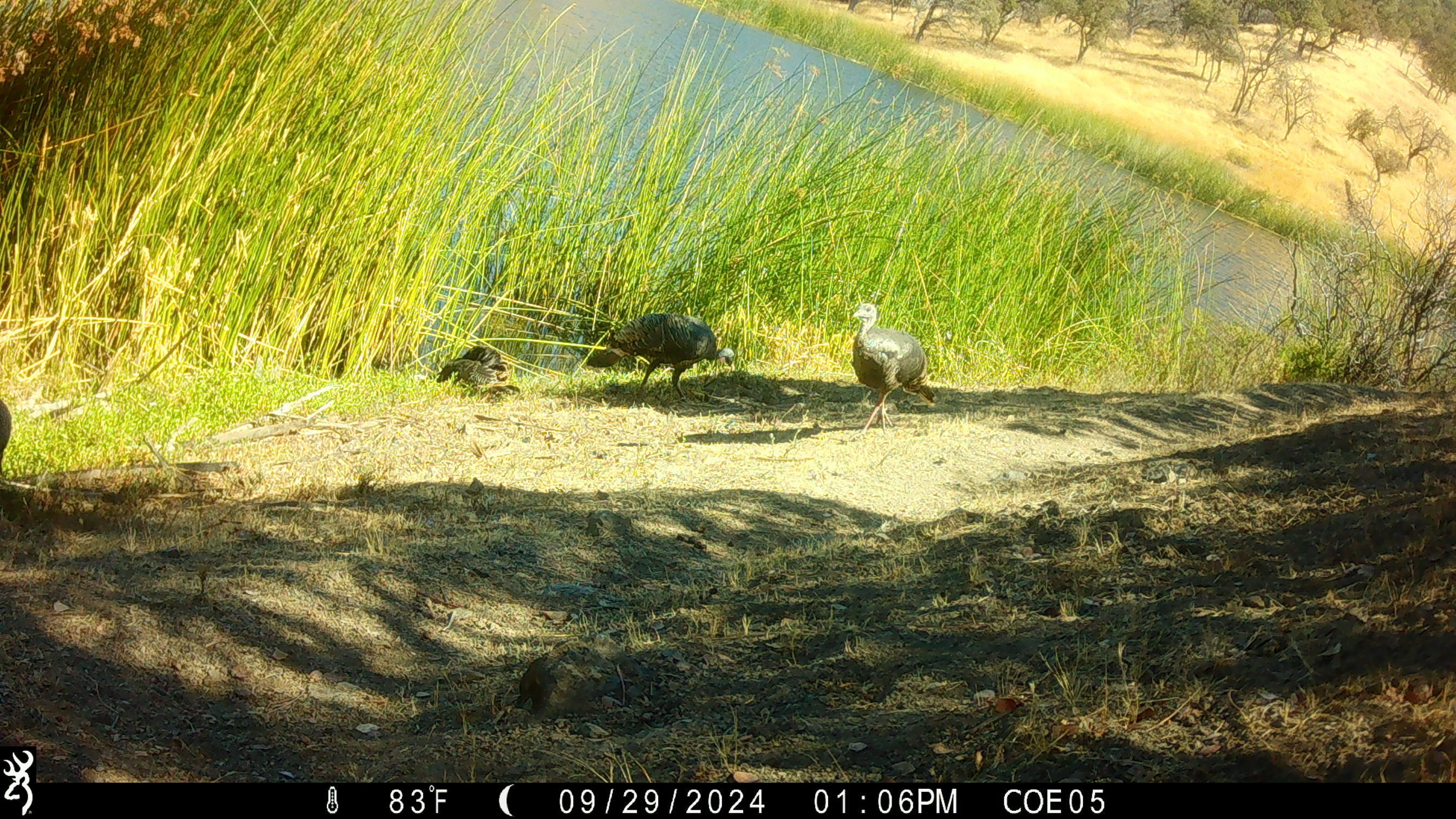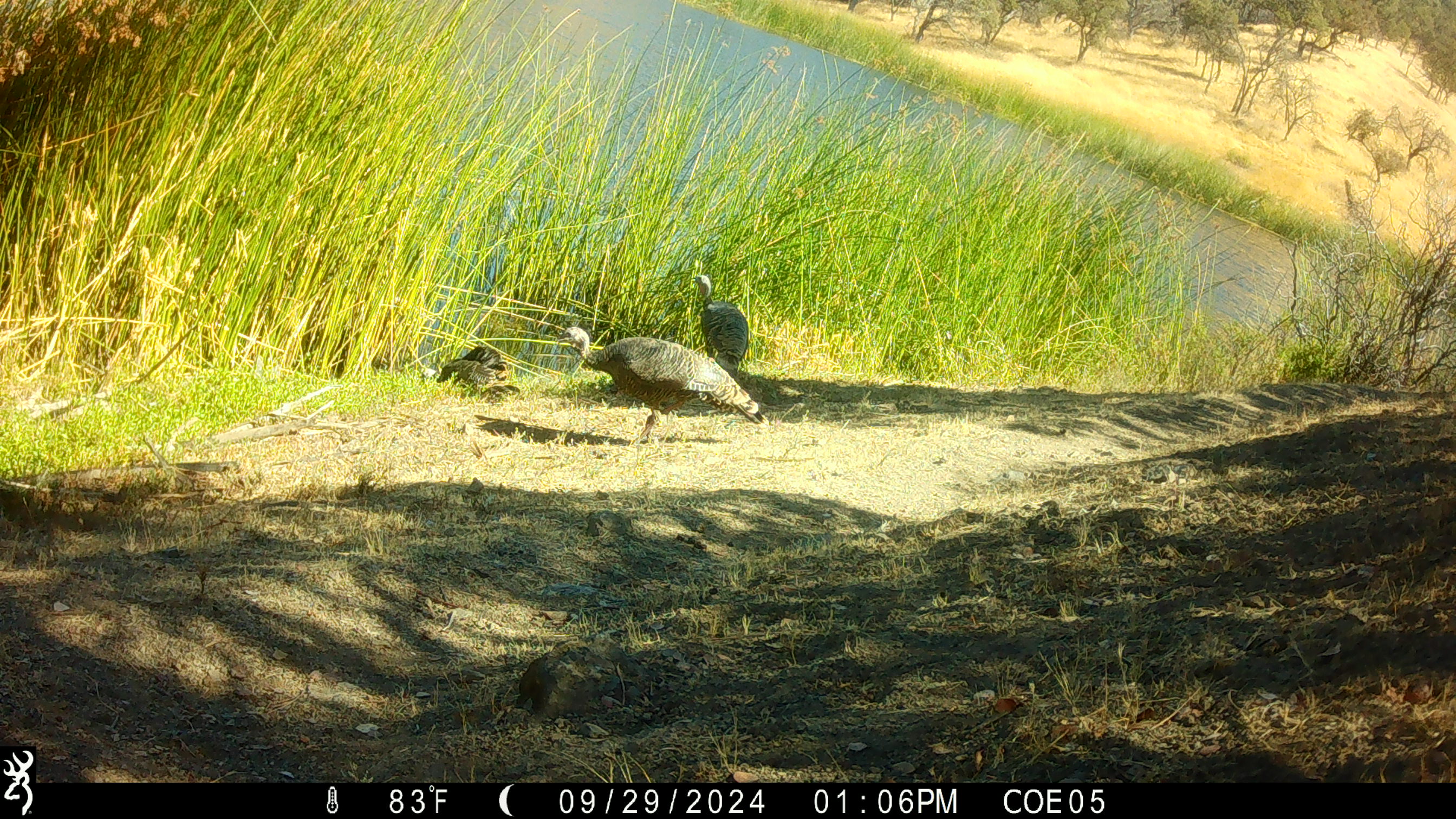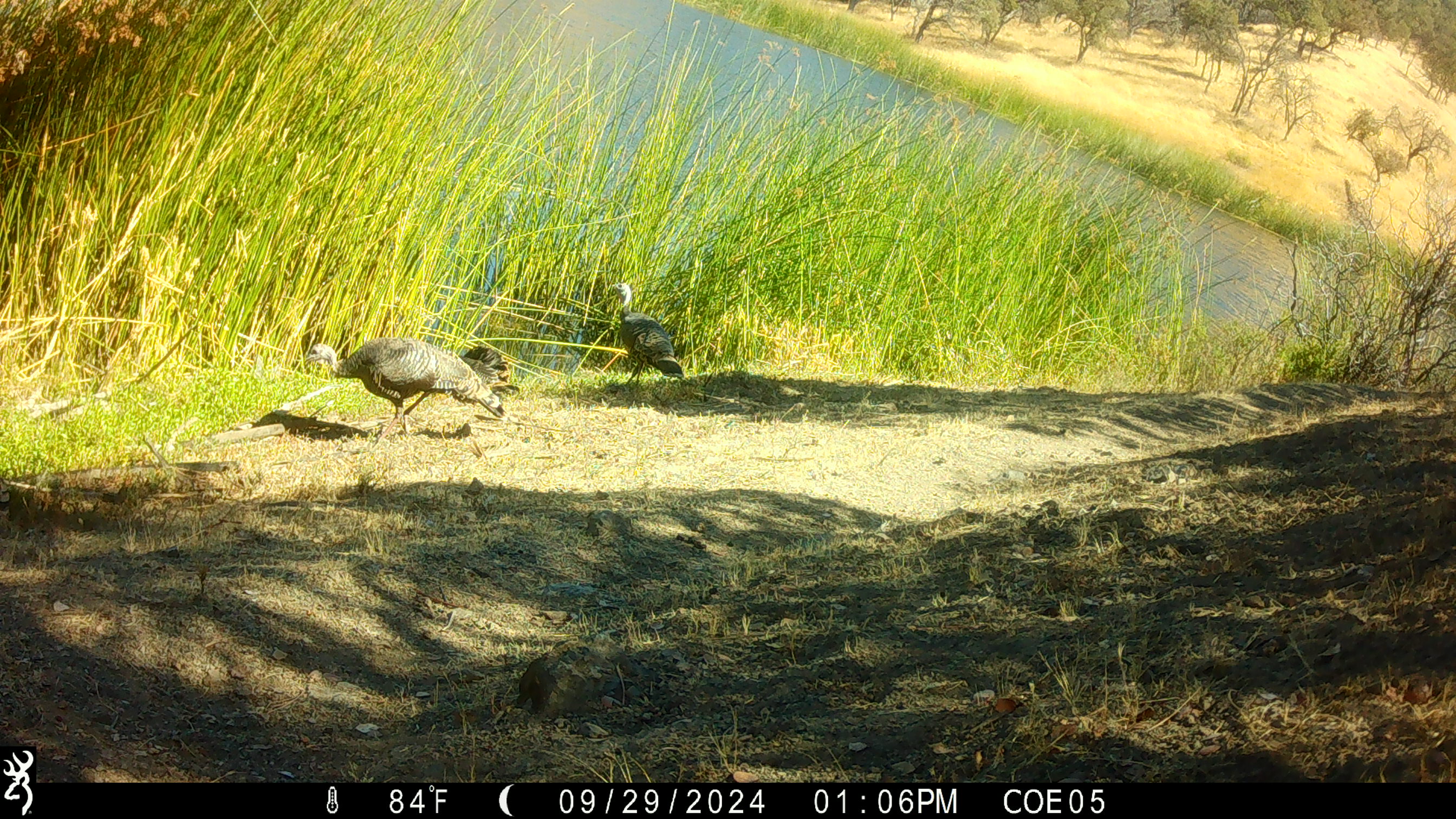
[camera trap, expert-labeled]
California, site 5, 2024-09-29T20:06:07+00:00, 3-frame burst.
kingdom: Animalia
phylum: Chordata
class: Aves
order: Galliformes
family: Phasianidae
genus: Meleagris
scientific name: Meleagris gallopavo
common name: turkey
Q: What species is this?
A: Turkey (Meleagris gallopavo).